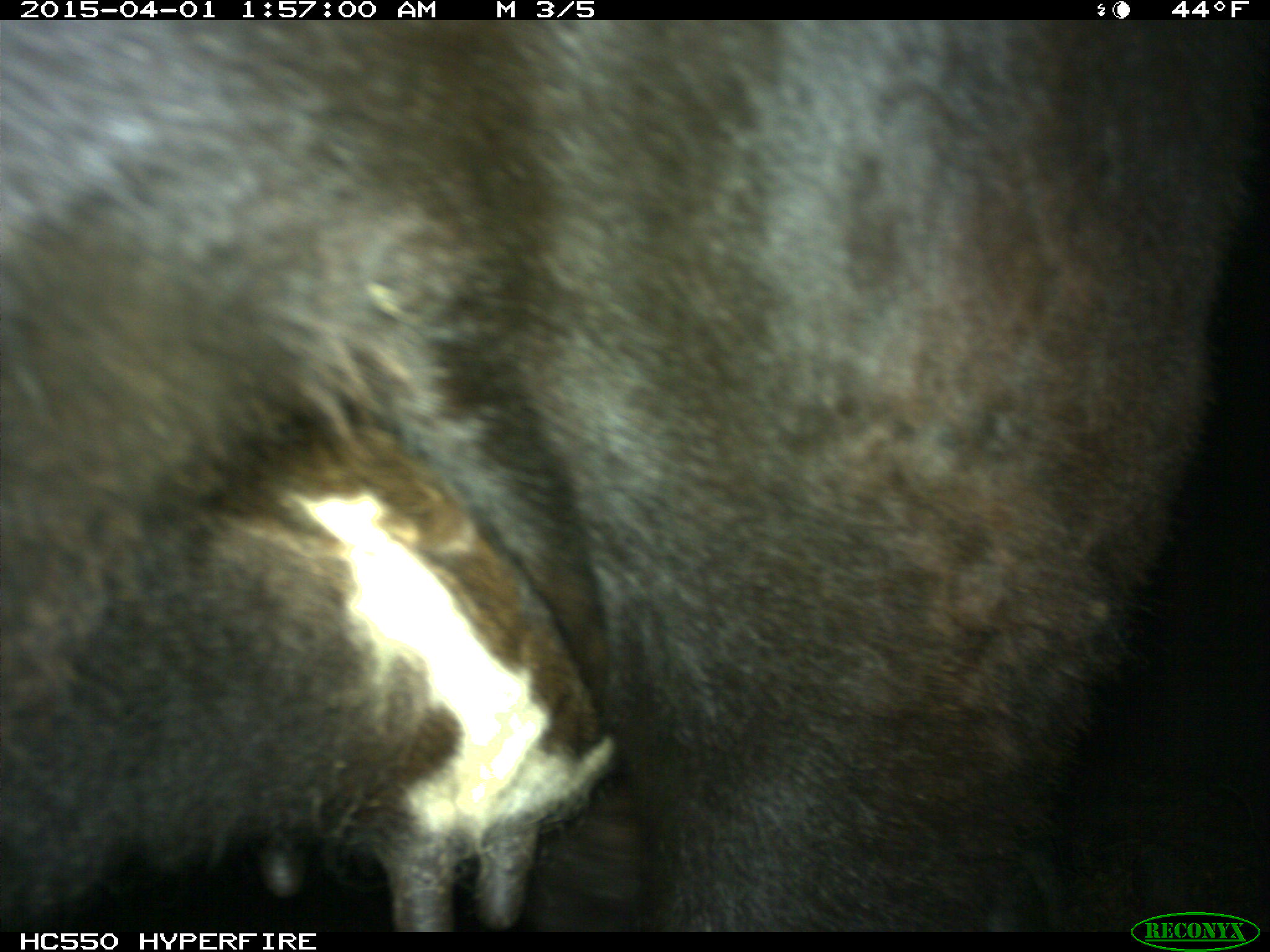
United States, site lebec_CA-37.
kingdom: Animalia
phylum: Chordata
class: Mammalia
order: Artiodactyla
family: Bovidae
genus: Bos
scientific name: Bos taurus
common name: domestic cow